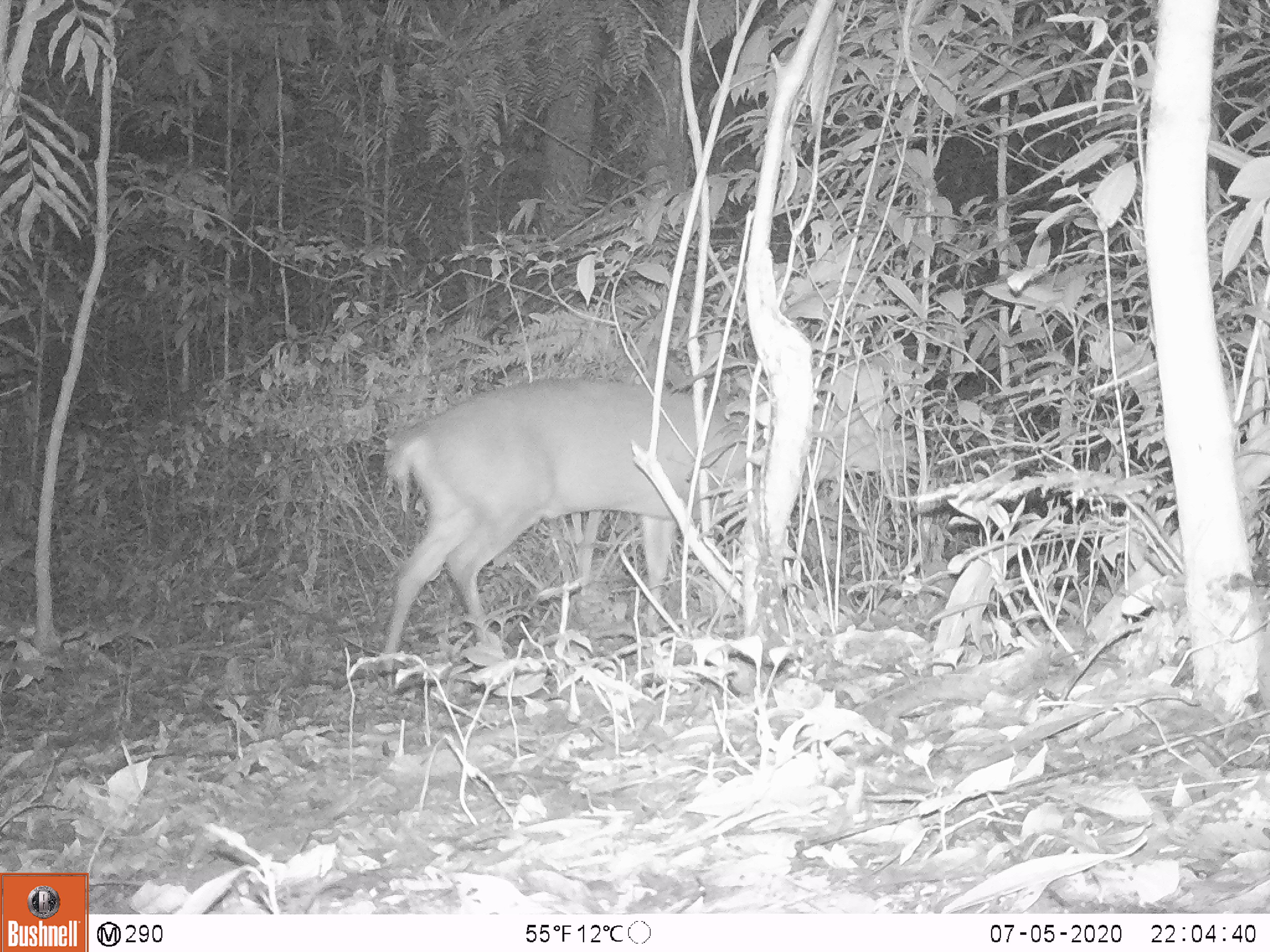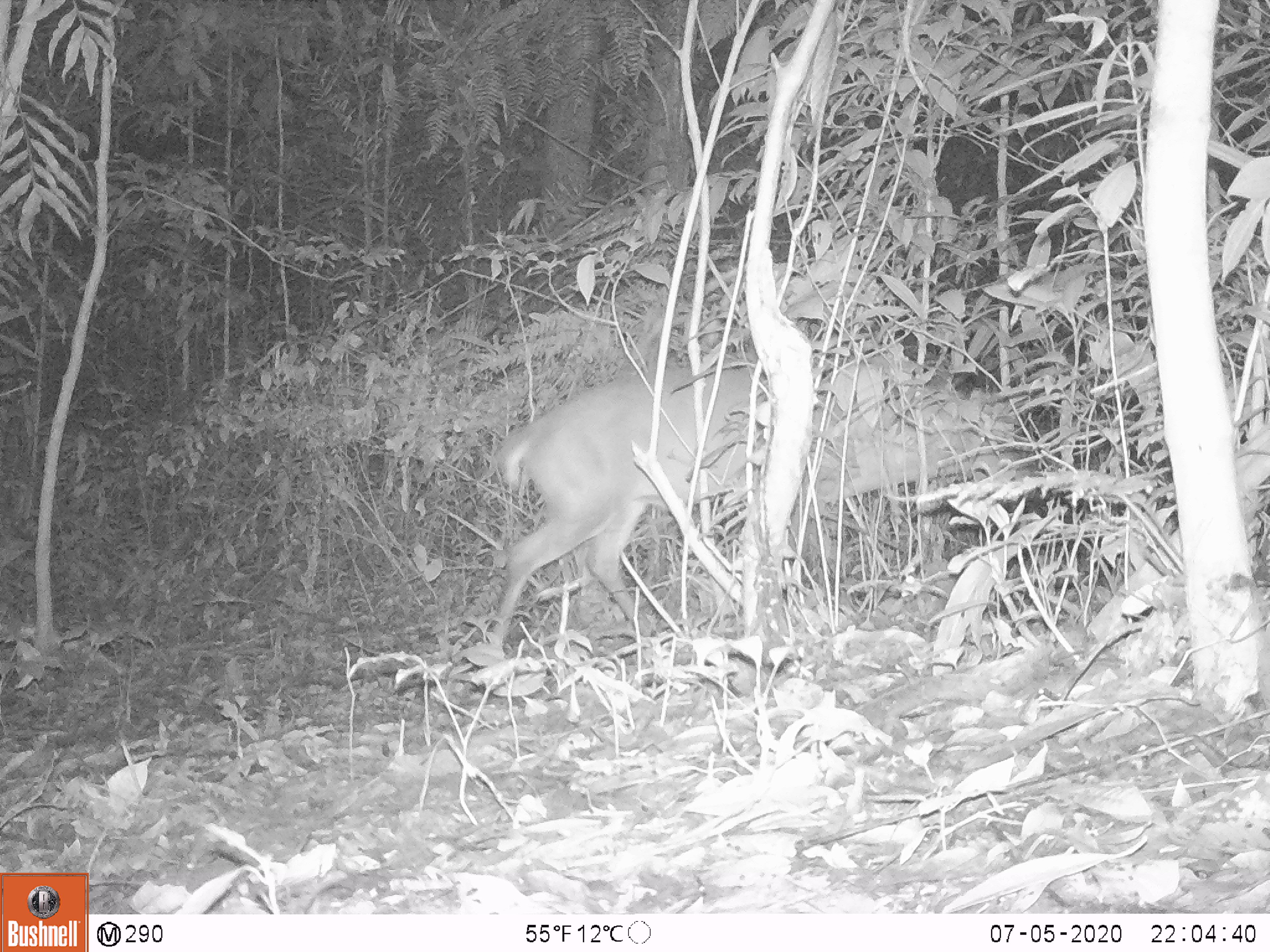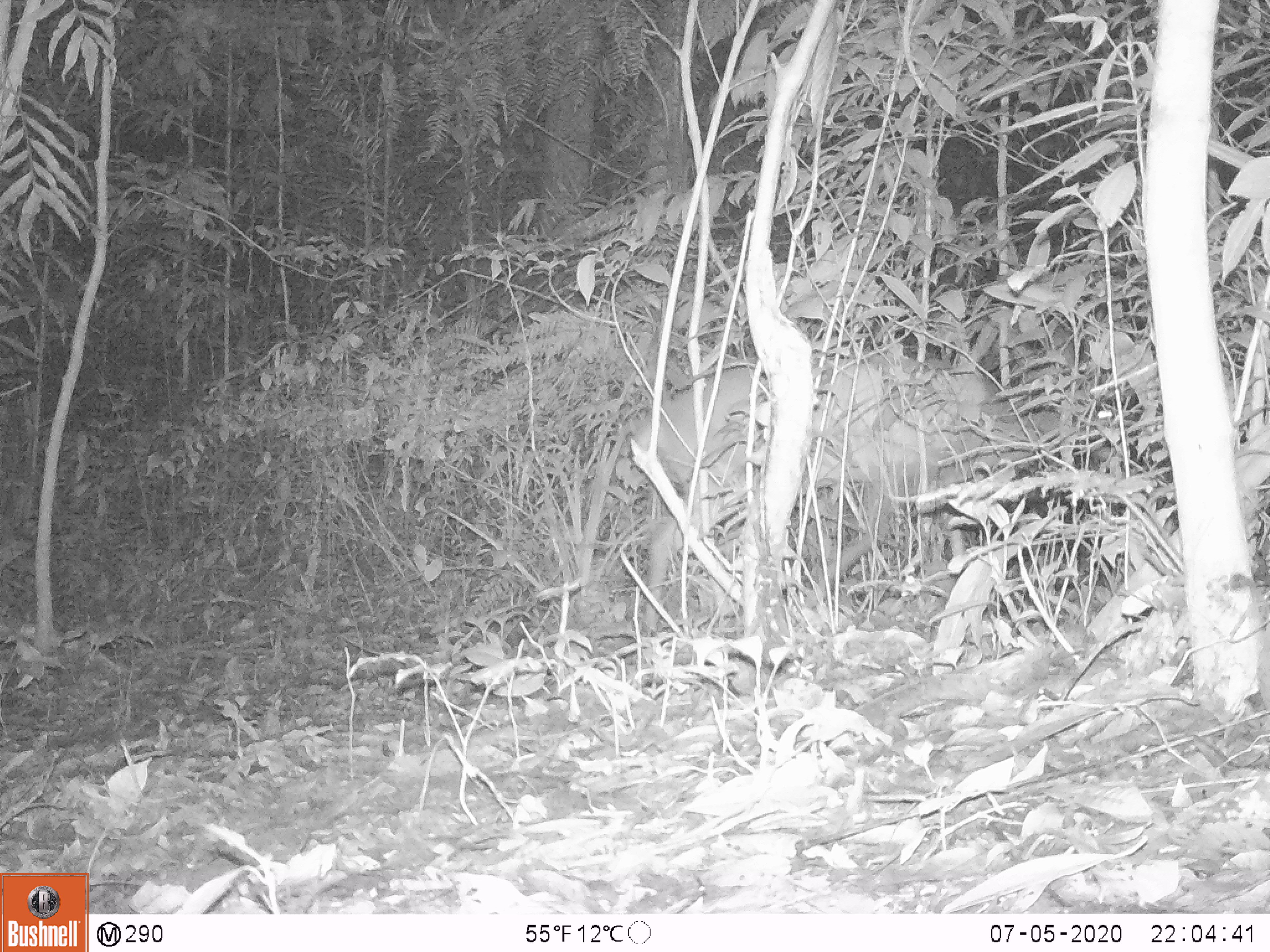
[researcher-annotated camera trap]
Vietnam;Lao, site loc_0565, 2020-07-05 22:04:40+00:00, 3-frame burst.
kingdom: Animalia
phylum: Chordata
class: Mammalia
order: Artiodactyla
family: Cervidae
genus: Muntiacus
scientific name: Muntiacus vuquangensis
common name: large-antlered muntjac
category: large antlered muntjac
Large antlered muntjac (large-antlered muntjac) (Muntiacus vuquangensis). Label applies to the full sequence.